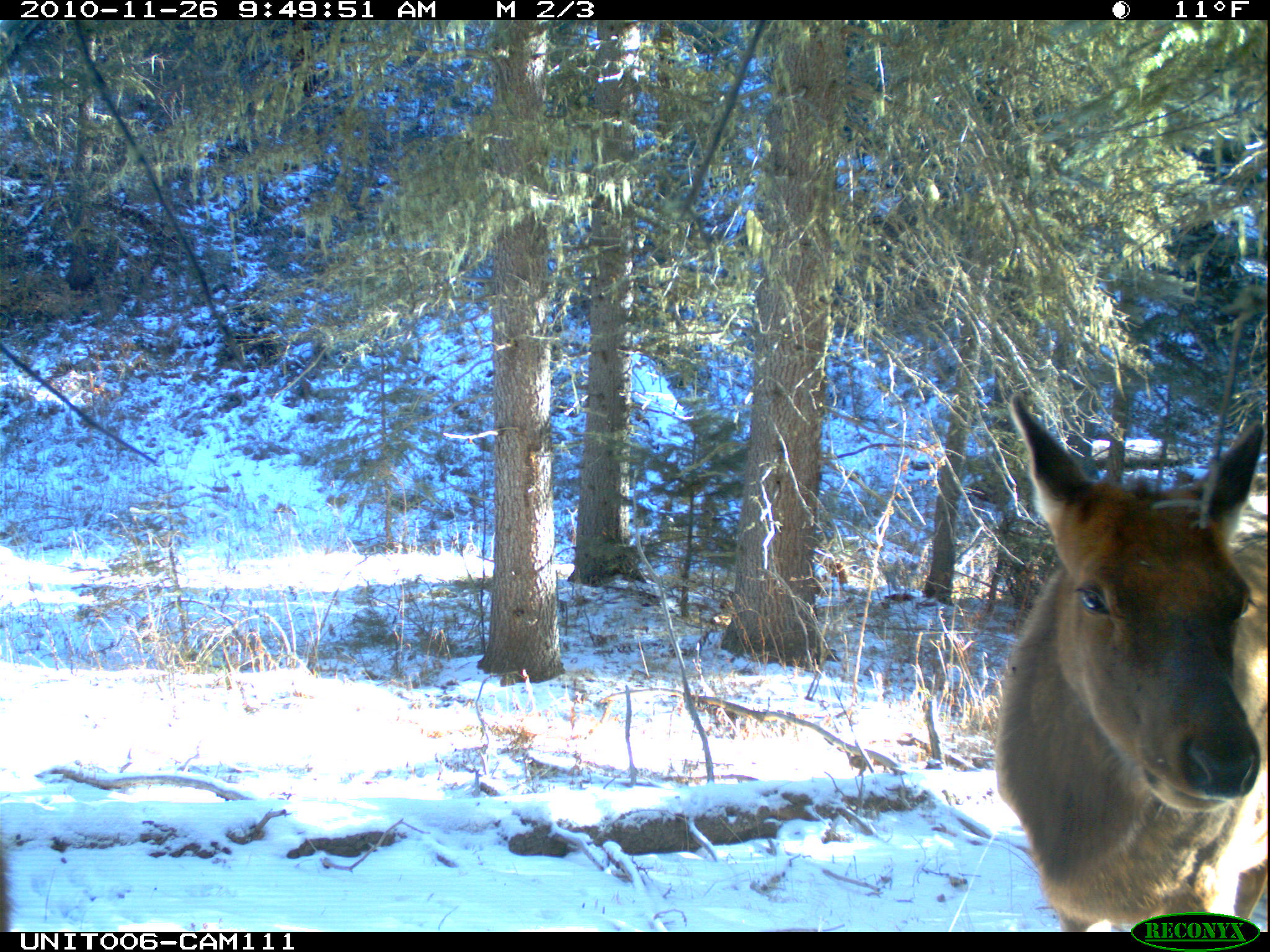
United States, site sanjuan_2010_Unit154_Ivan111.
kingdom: Animalia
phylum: Chordata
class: Mammalia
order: Artiodactyla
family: Cervidae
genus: Cervus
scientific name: Cervus elaphus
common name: red deer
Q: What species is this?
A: Cervus elaphus (red deer).